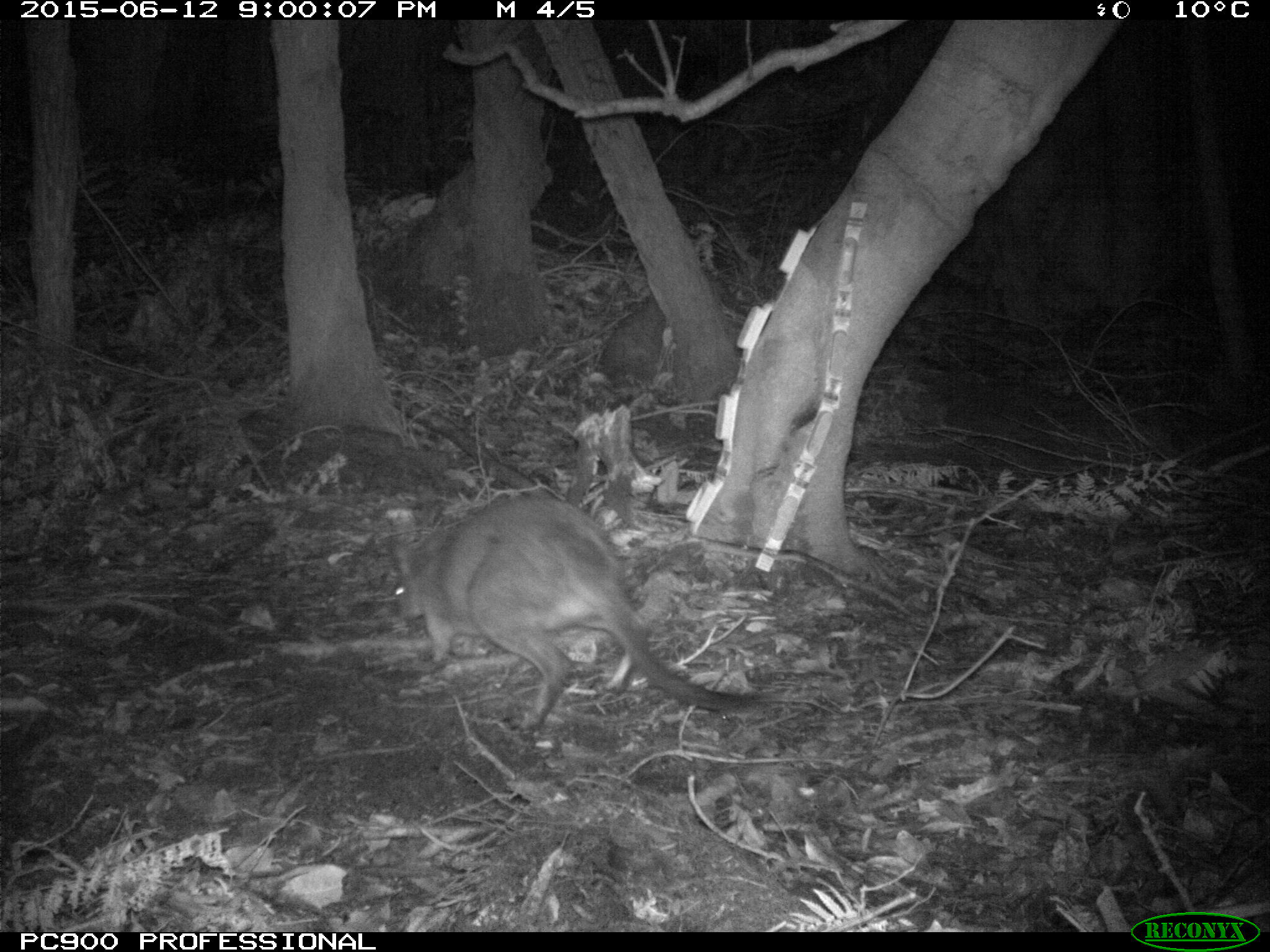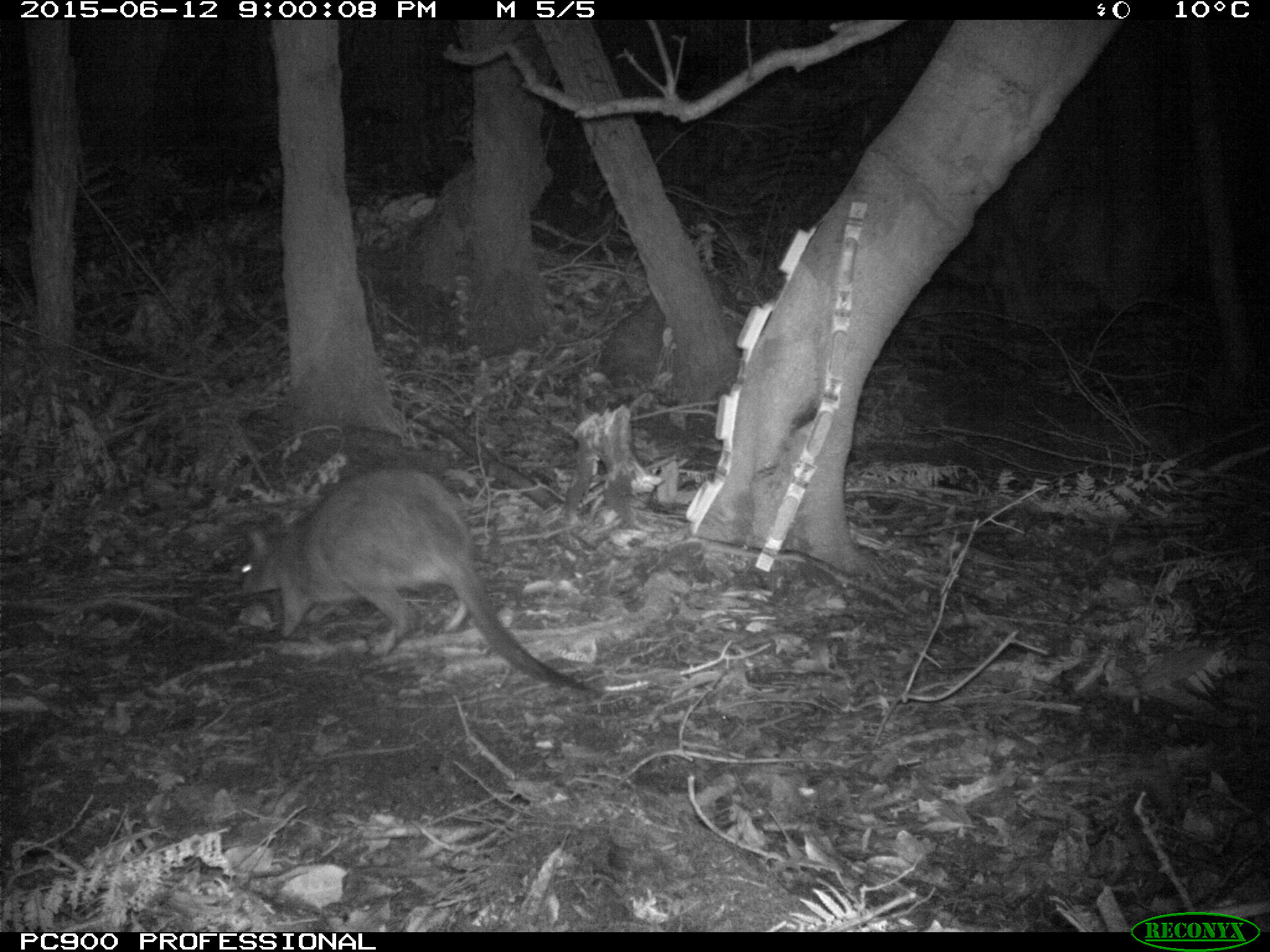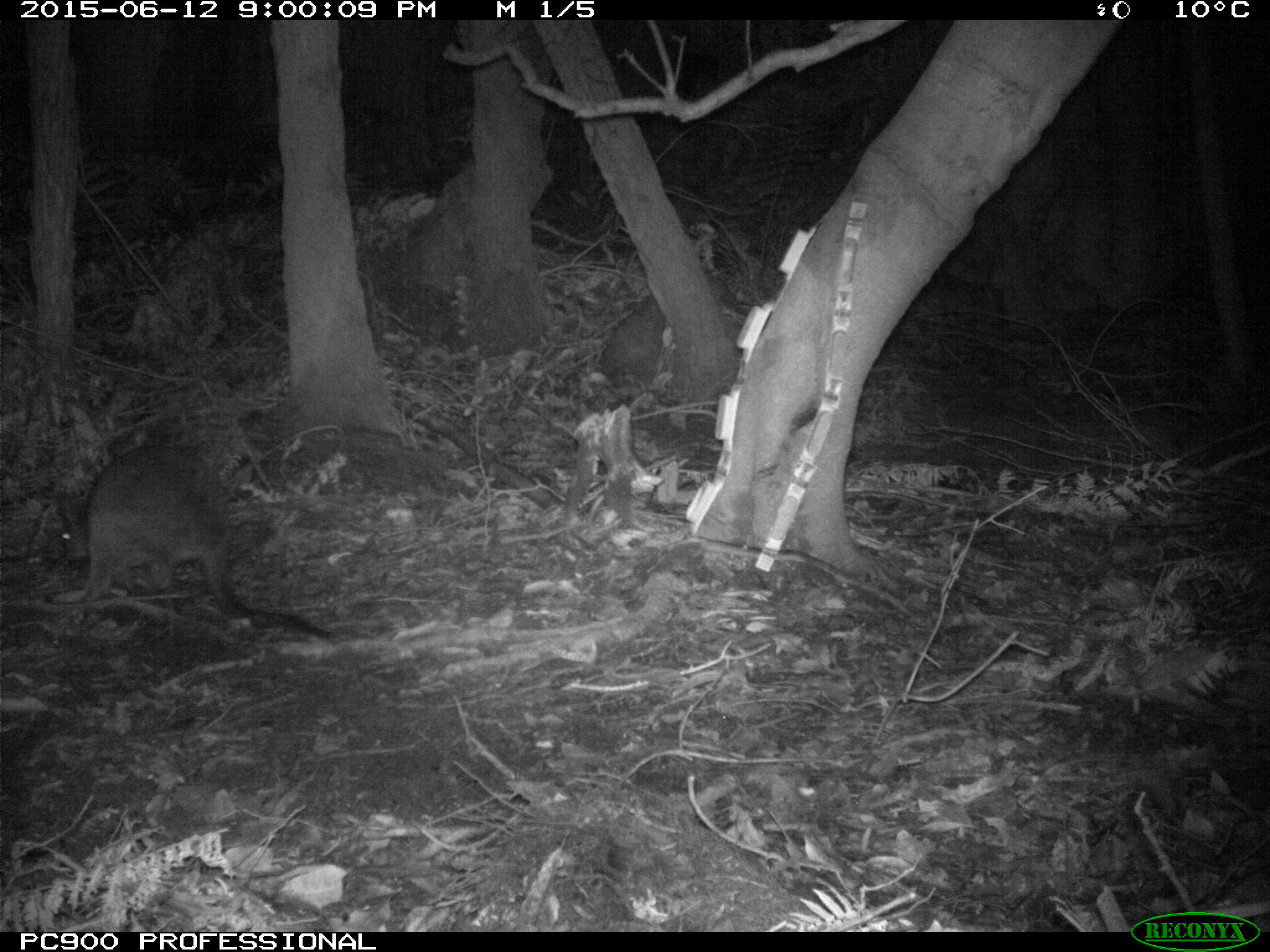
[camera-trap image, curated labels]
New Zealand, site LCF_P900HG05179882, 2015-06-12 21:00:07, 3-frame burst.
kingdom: Animalia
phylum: Chordata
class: Mammalia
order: Diprotodontia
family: Macropodidae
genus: Notamacropus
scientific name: Notamacropus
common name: wallaby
Wallaby (Notamacropus).